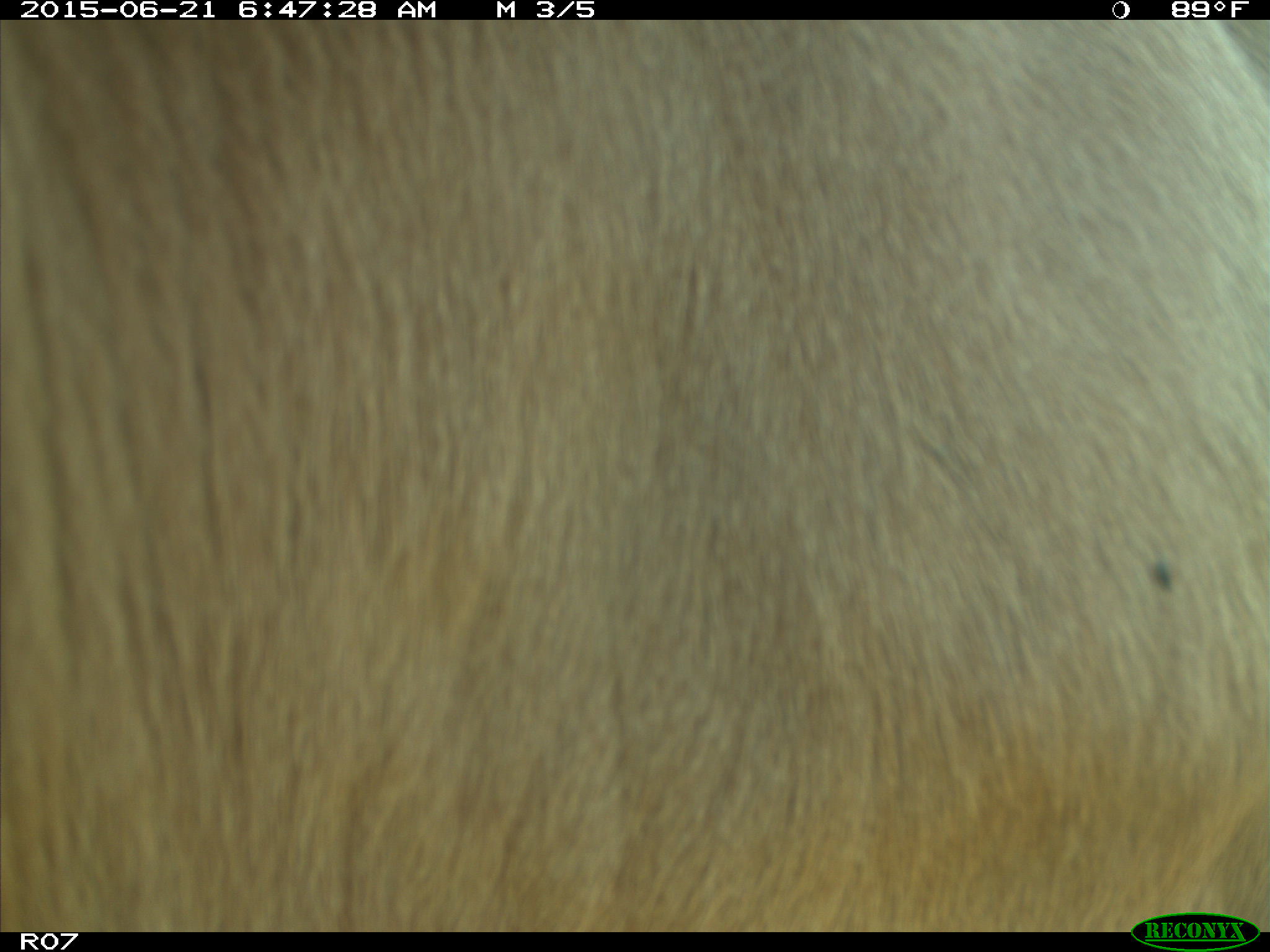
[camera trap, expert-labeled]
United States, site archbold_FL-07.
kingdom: Animalia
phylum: Chordata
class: Mammalia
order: Artiodactyla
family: Bovidae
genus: Bos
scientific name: Bos taurus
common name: domestic cow